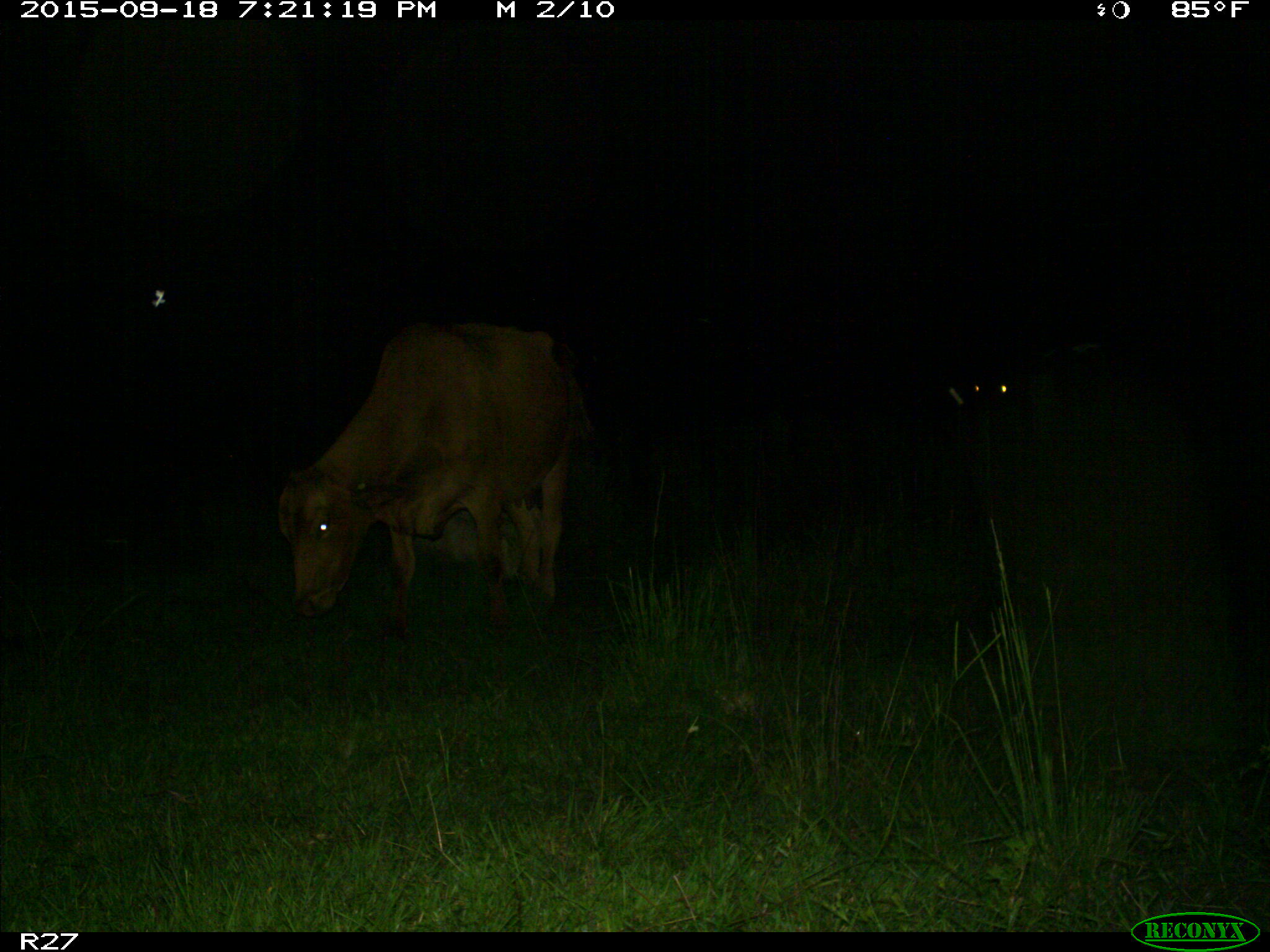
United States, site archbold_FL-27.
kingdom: Animalia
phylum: Chordata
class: Mammalia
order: Artiodactyla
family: Bovidae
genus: Bos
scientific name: Bos taurus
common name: domestic cow